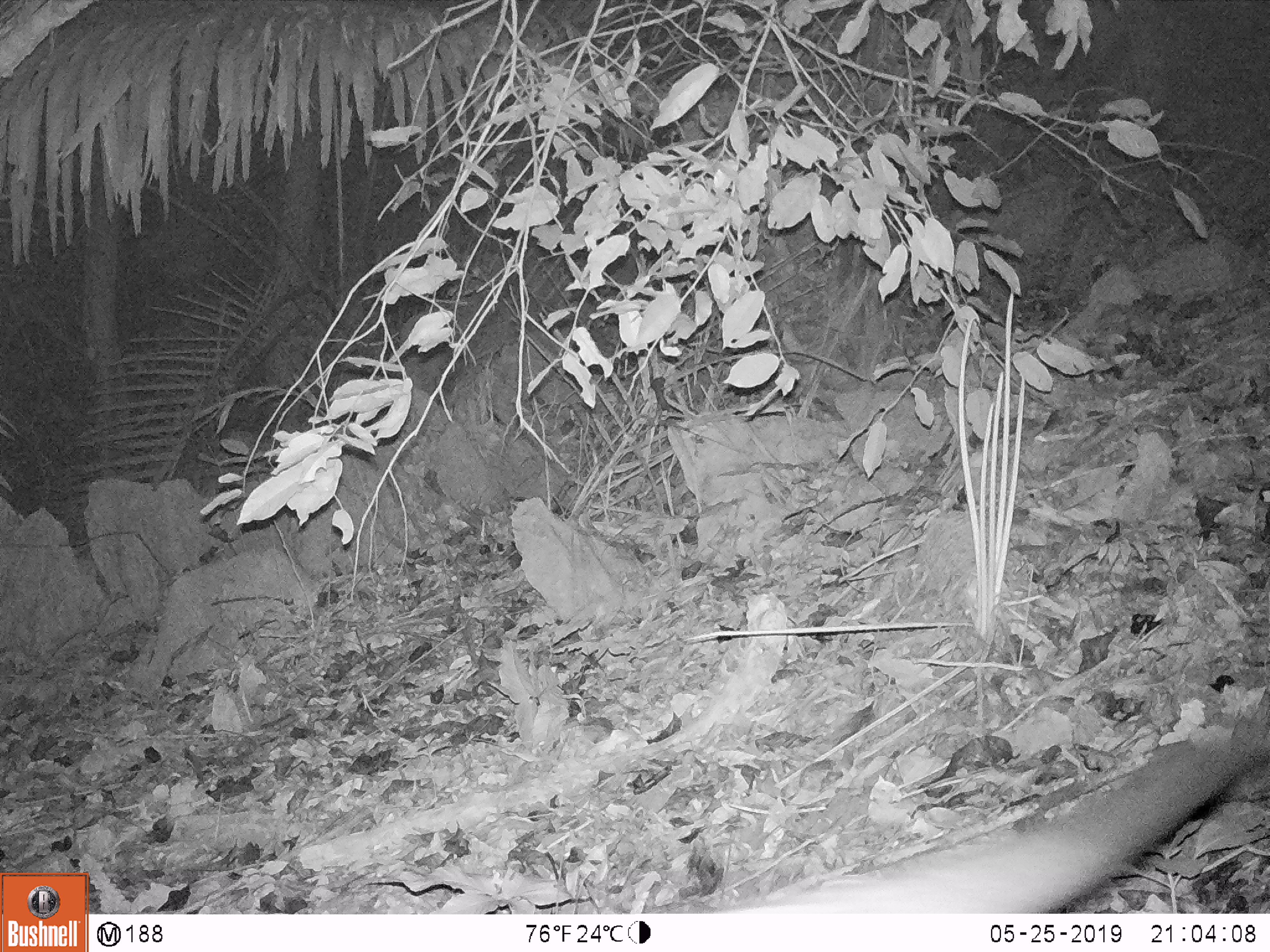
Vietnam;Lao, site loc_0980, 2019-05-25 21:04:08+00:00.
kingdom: Animalia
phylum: Chordata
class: Mammalia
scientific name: Mammalia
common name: mammal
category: unidentified mammal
Unidentified mammal (mammal) (Mammalia). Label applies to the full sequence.